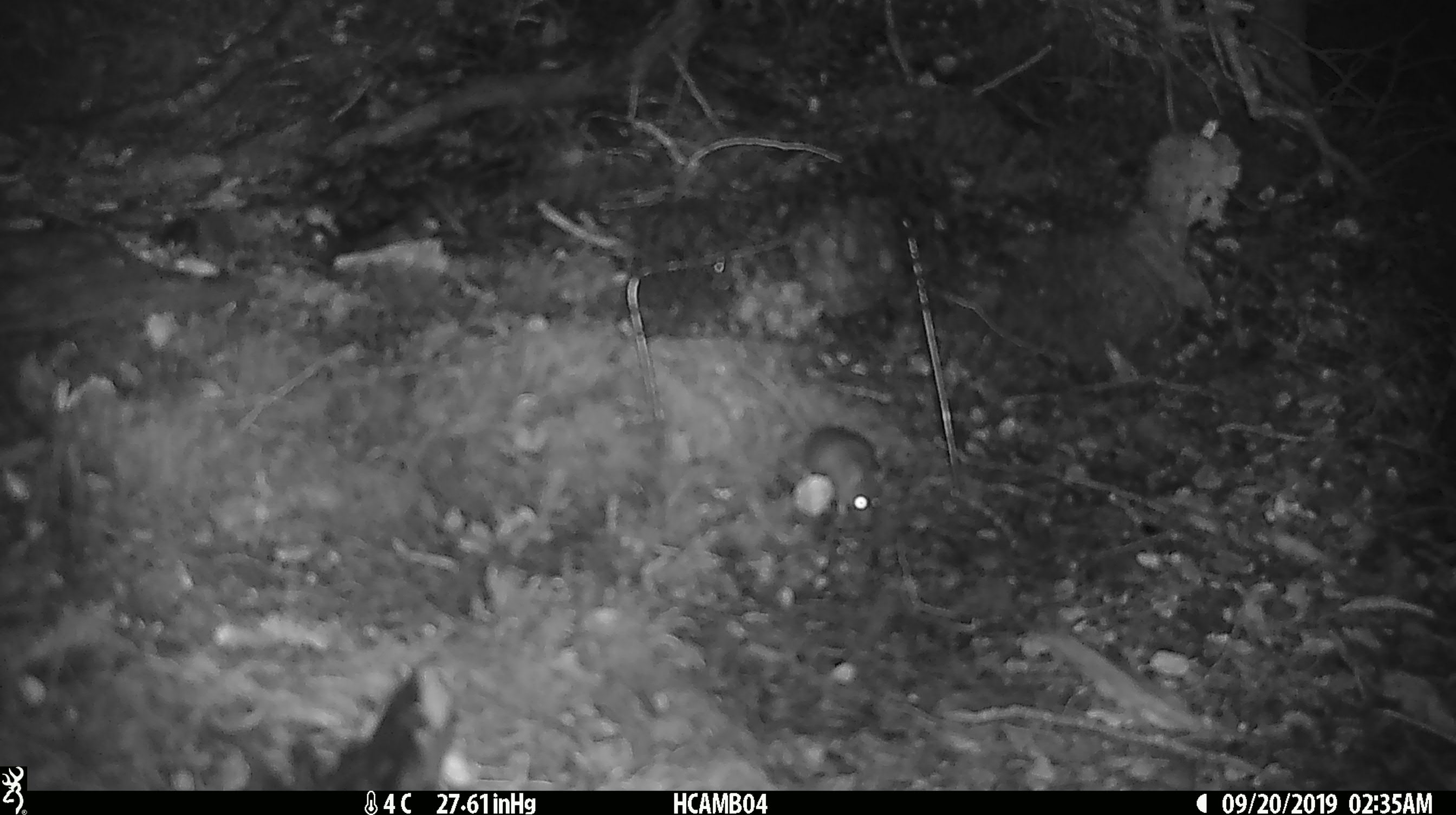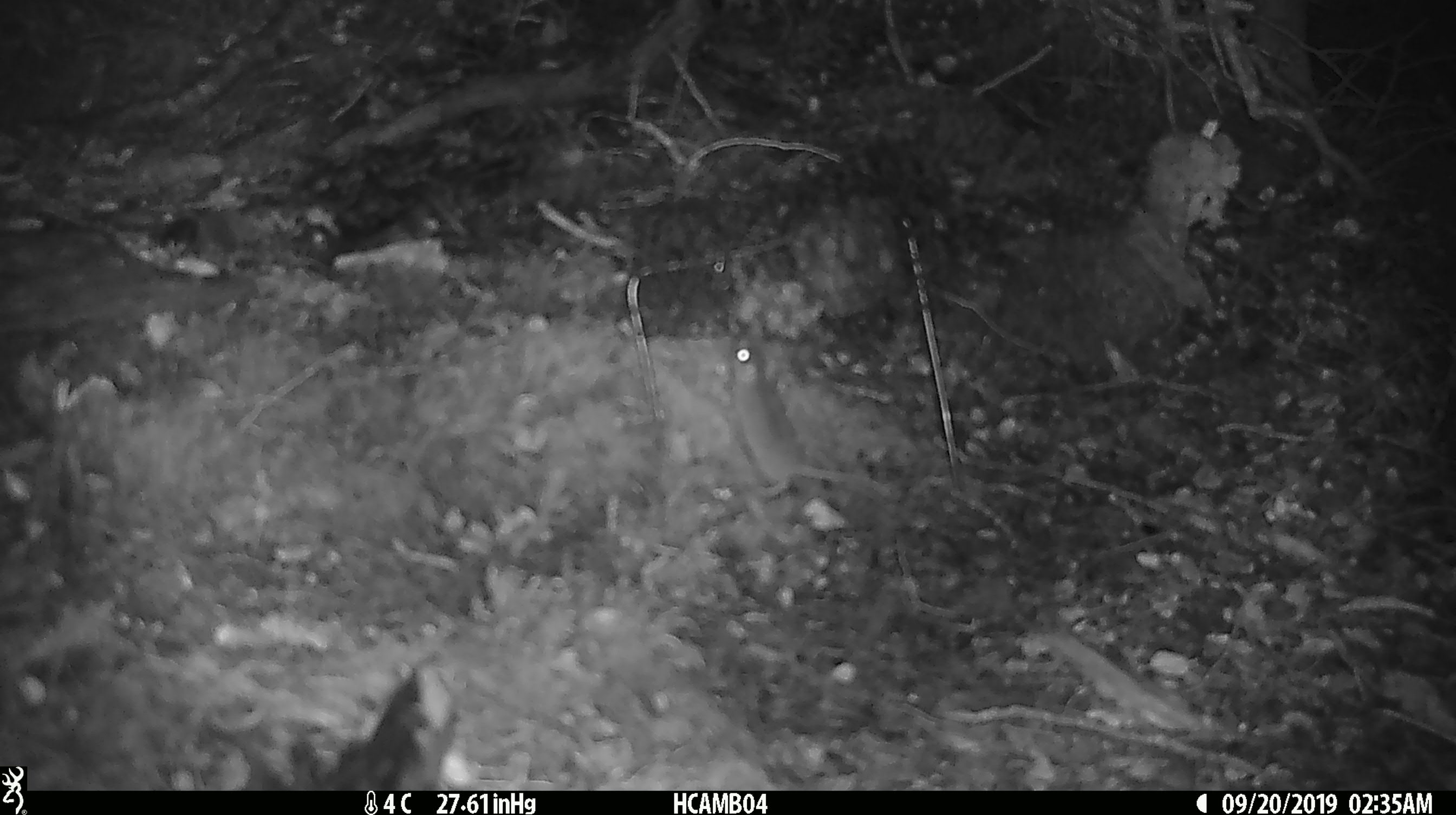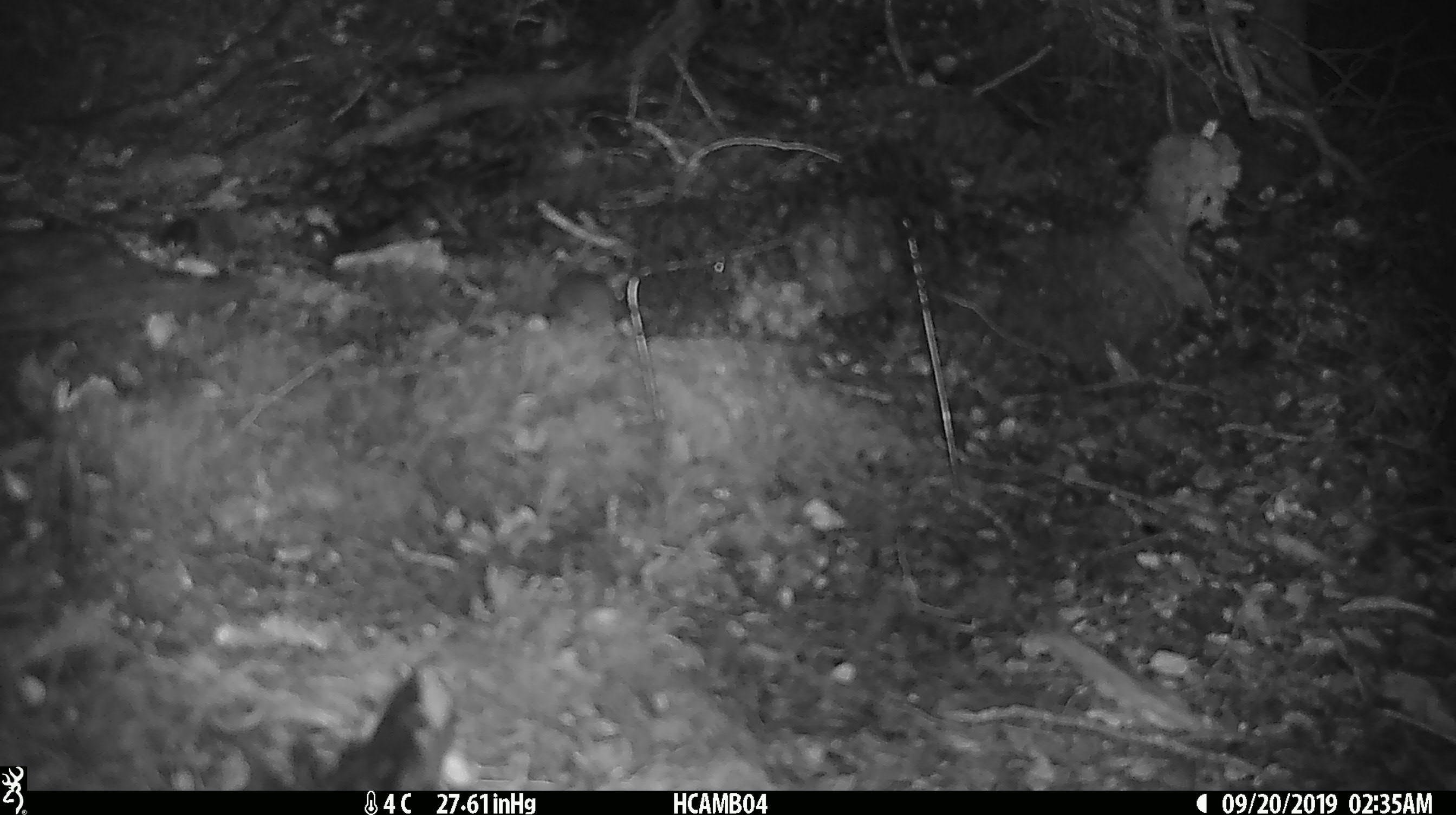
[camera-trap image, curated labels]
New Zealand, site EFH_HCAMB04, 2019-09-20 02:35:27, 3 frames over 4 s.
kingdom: Animalia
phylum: Chordata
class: Mammalia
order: Rodentia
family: Muridae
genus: Mus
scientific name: Mus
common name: mouse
Mouse (Mus).